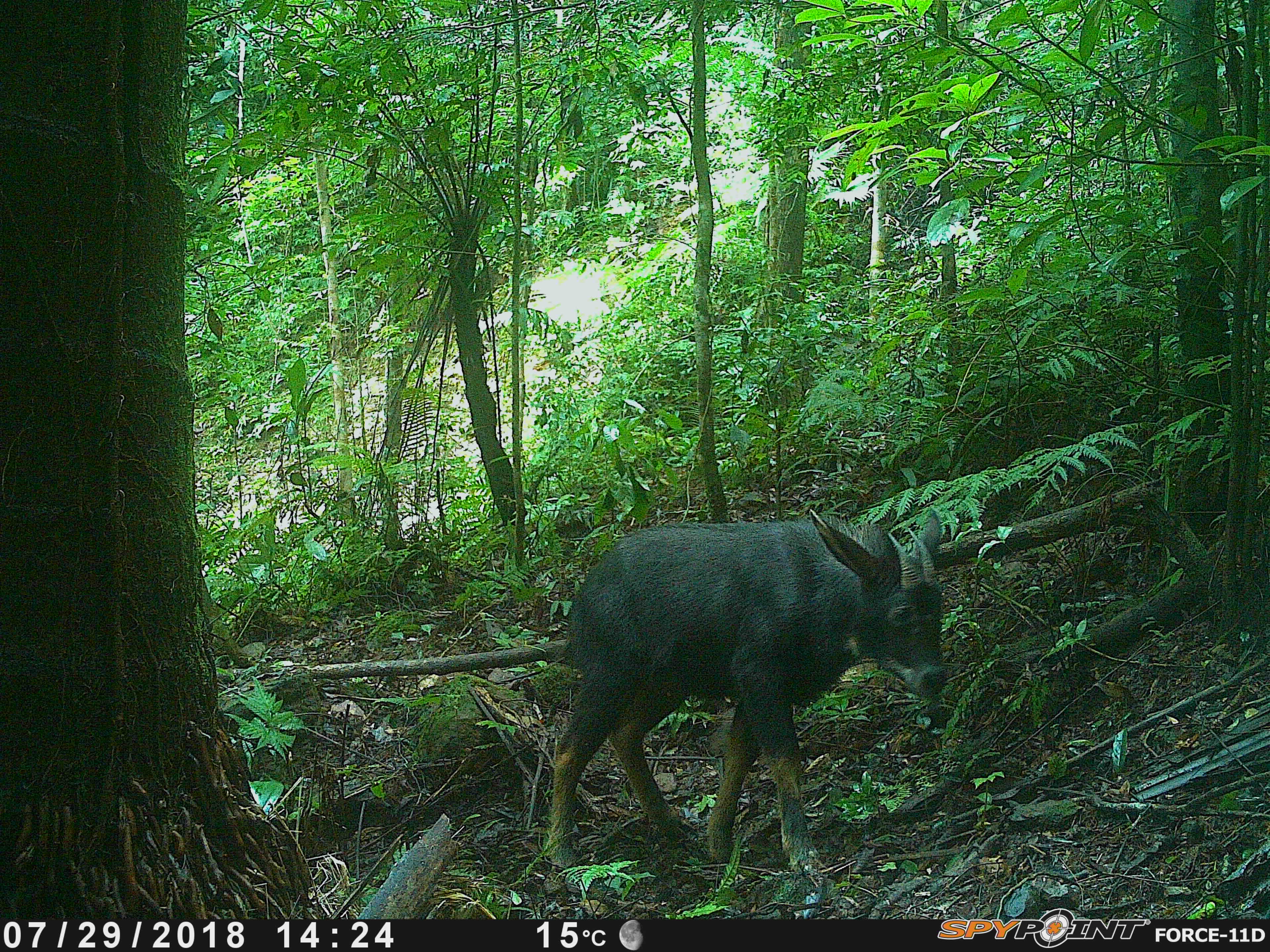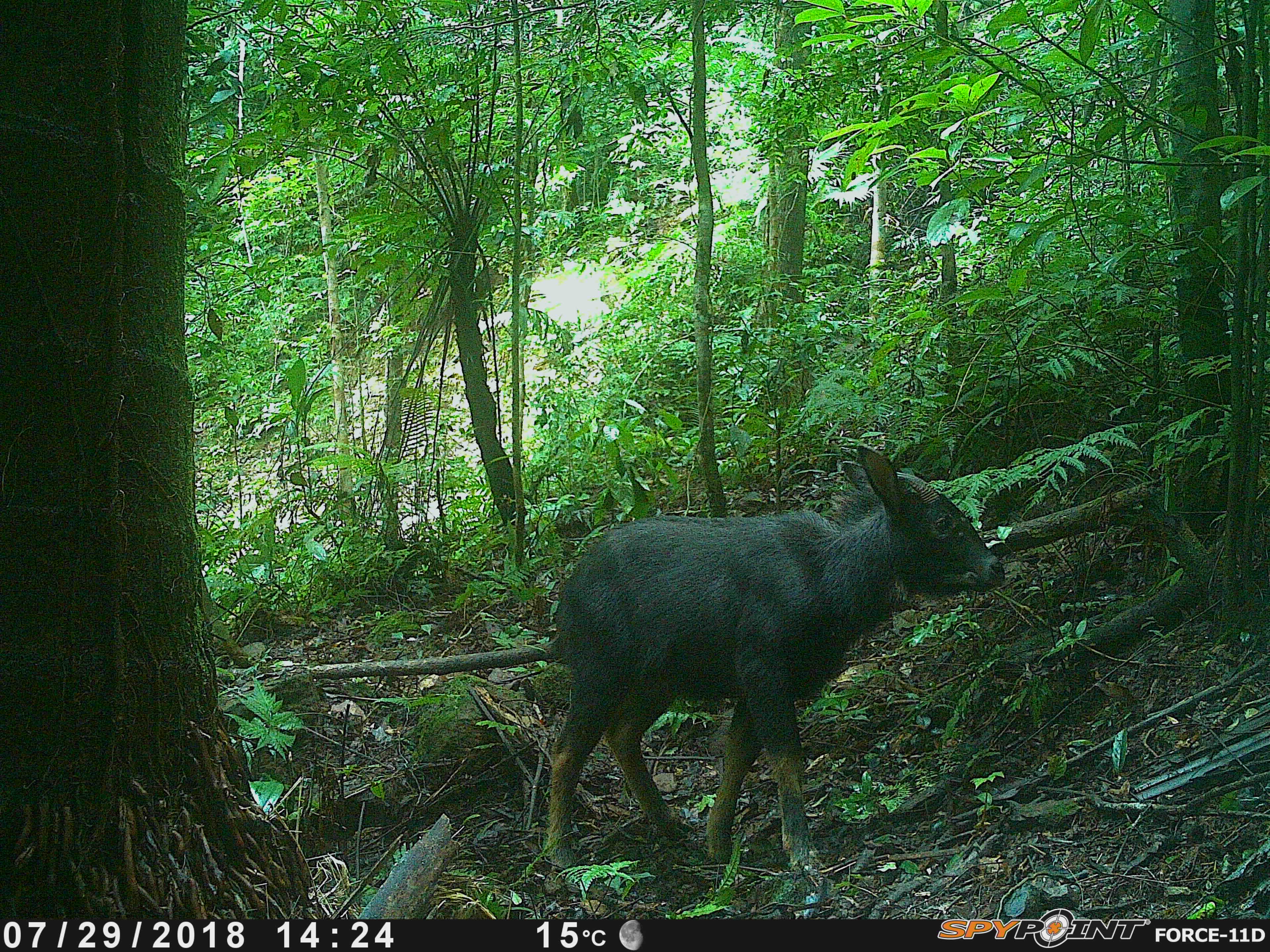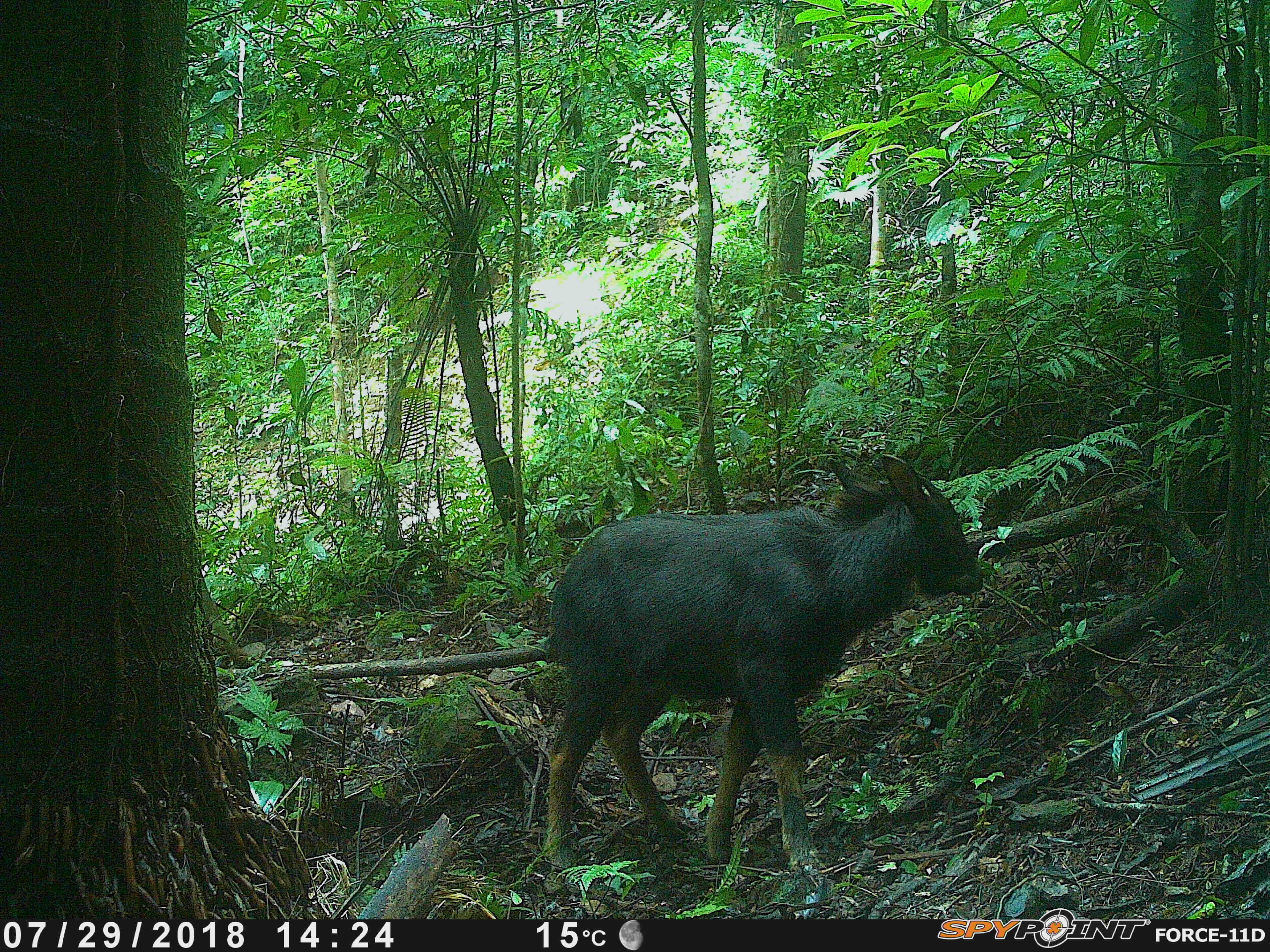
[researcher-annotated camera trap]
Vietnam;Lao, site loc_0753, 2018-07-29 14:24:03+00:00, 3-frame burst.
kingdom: Animalia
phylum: Chordata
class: Mammalia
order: Artiodactyla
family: Bovidae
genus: Capricornis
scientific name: Capricornis sumatraensis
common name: chinese serow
Chinese serow (Capricornis sumatraensis). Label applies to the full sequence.